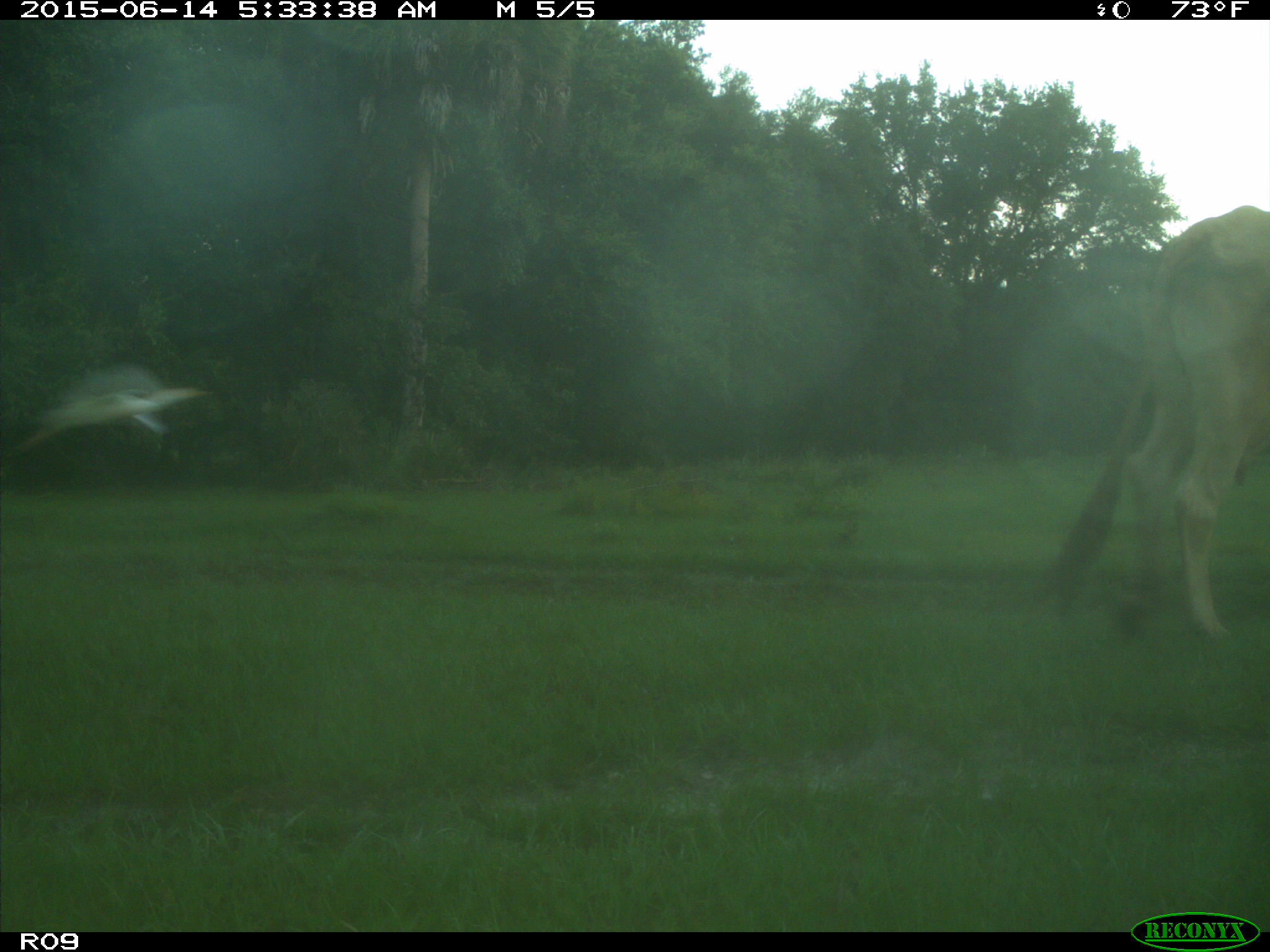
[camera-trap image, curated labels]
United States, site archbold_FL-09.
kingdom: Animalia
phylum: Chordata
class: Mammalia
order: Artiodactyla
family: Bovidae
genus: Bos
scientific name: Bos taurus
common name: domestic cow